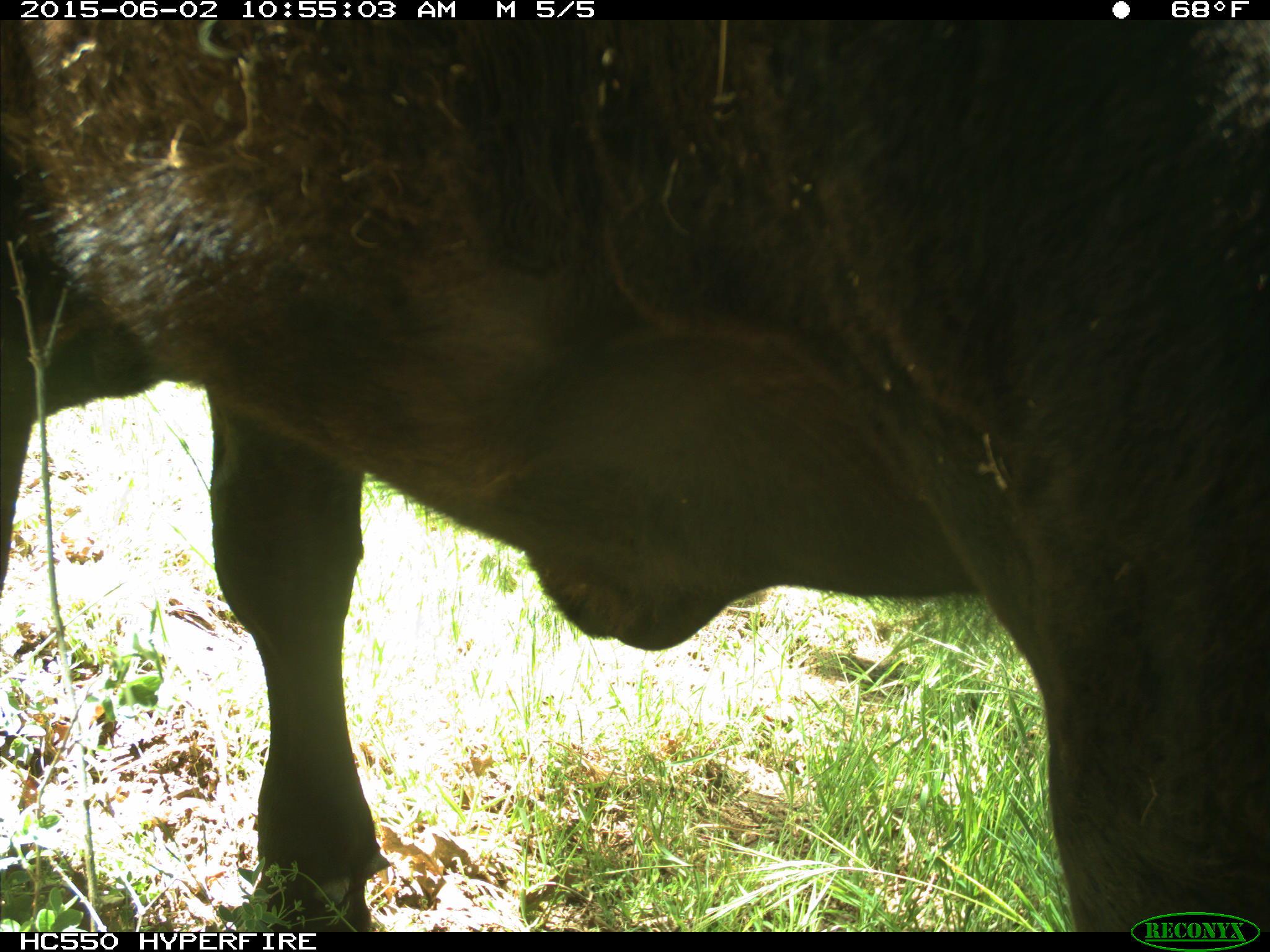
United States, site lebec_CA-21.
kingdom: Animalia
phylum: Chordata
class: Mammalia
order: Artiodactyla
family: Bovidae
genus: Bos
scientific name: Bos taurus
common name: domestic cow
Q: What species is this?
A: Bos taurus (domestic cow).